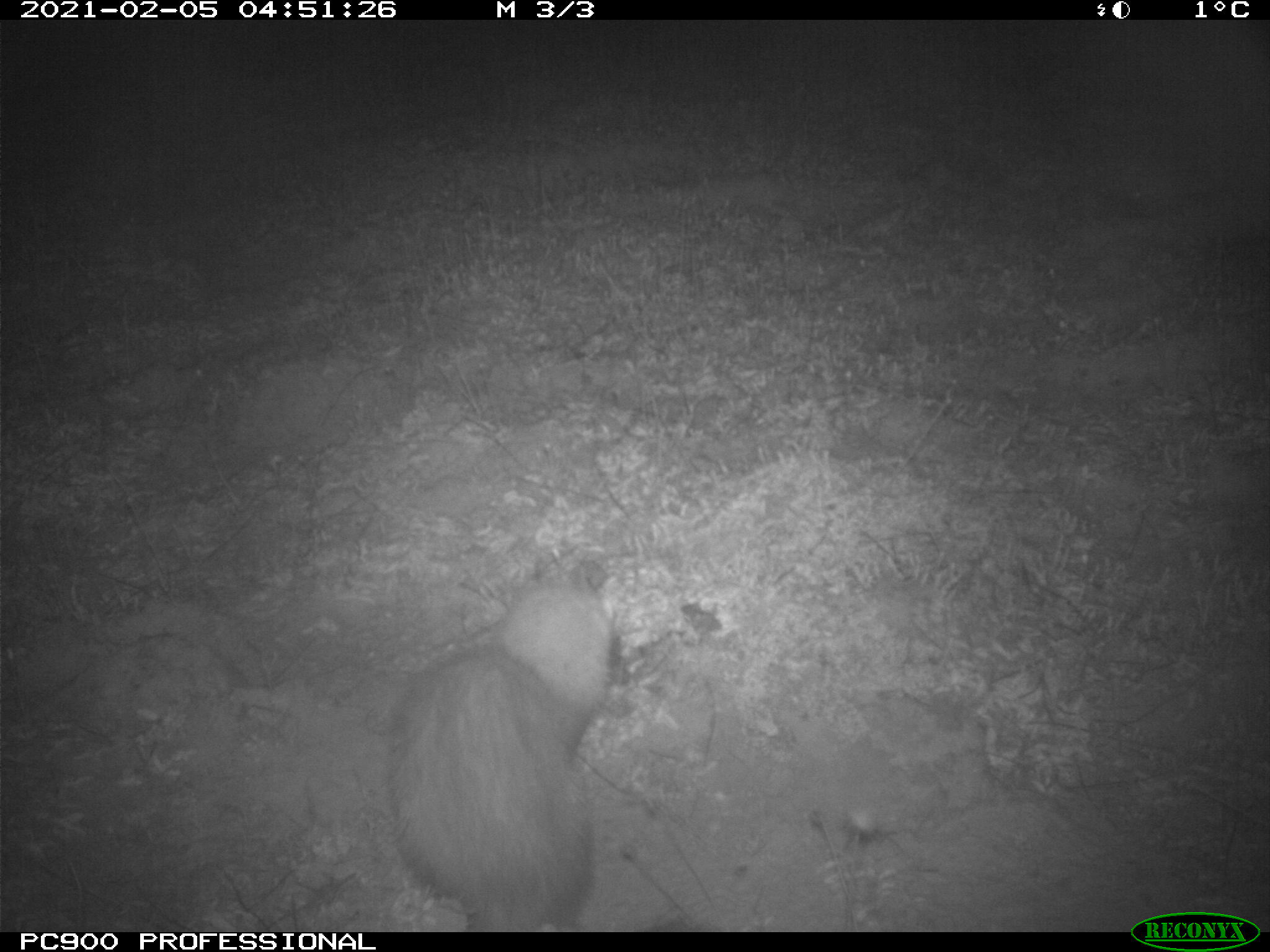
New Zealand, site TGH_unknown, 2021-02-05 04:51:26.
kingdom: Animalia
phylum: Chordata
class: Mammalia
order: Carnivora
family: Mustelidae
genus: Mustela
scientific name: Mustela furo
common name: ferret